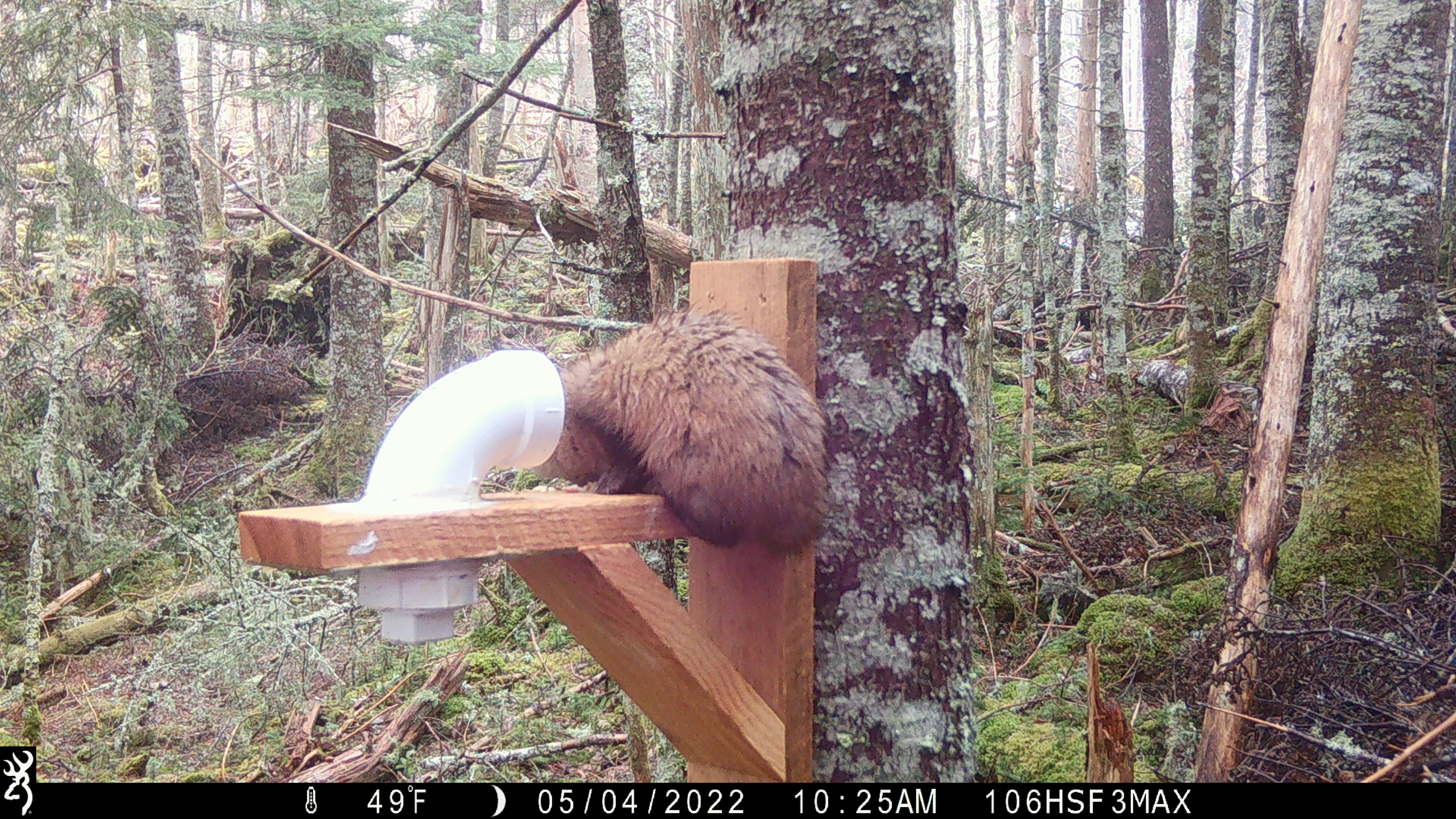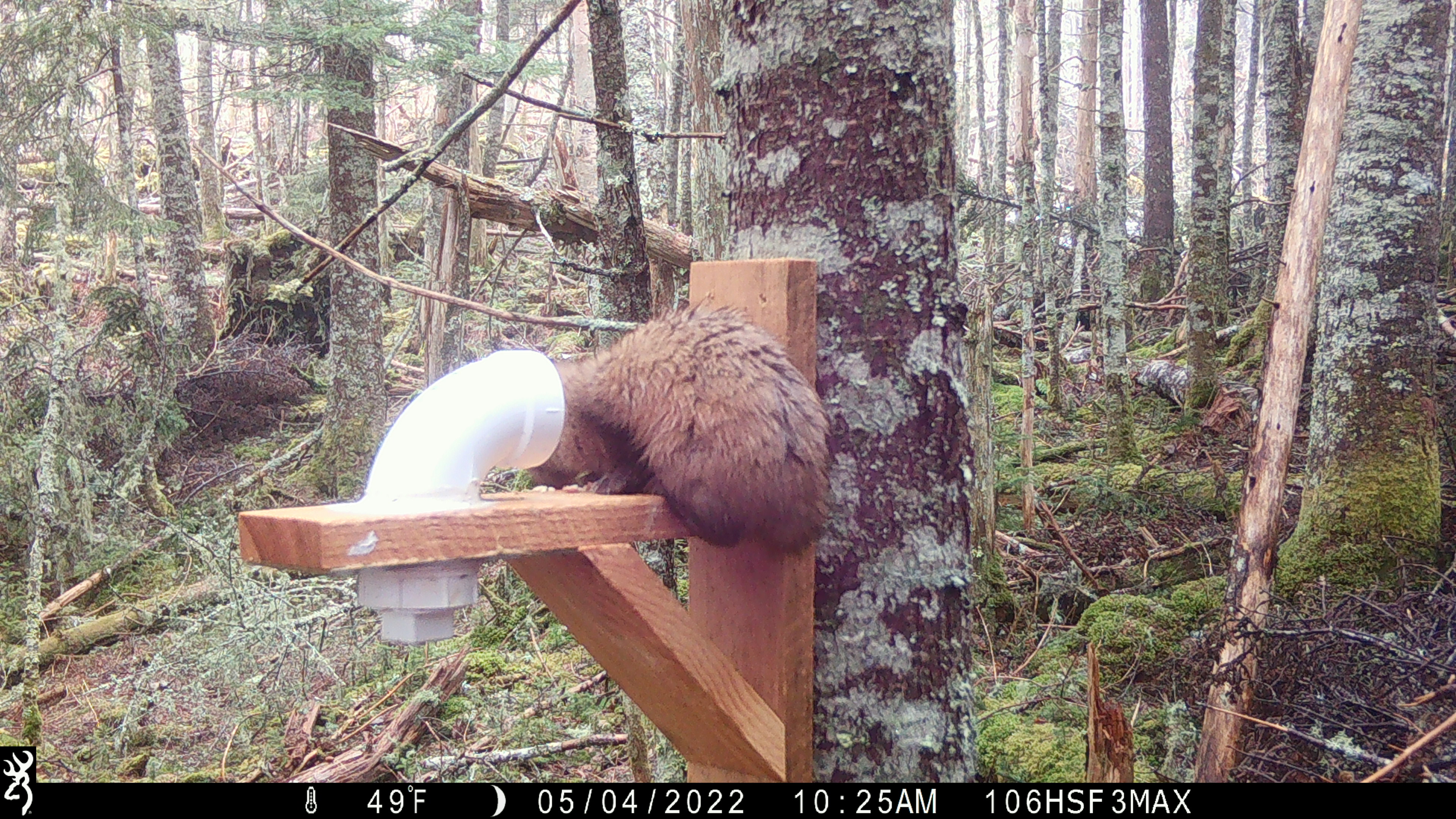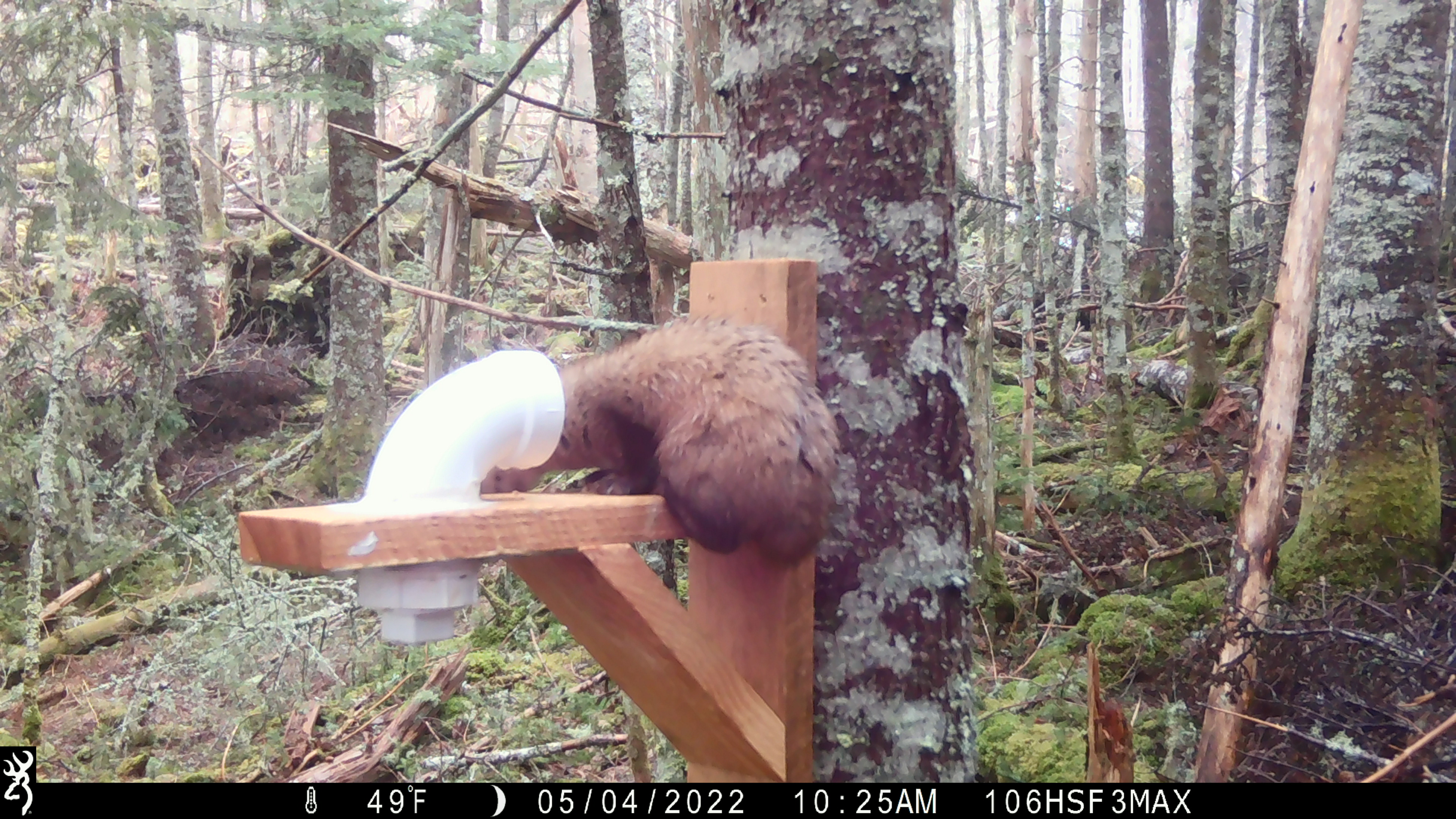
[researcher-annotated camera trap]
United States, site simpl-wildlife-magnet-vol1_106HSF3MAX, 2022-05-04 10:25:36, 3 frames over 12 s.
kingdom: Animalia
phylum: Chordata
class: Mammalia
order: Carnivora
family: Mustelidae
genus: Martes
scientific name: Martes americana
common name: american marten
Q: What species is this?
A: American marten (Martes americana).